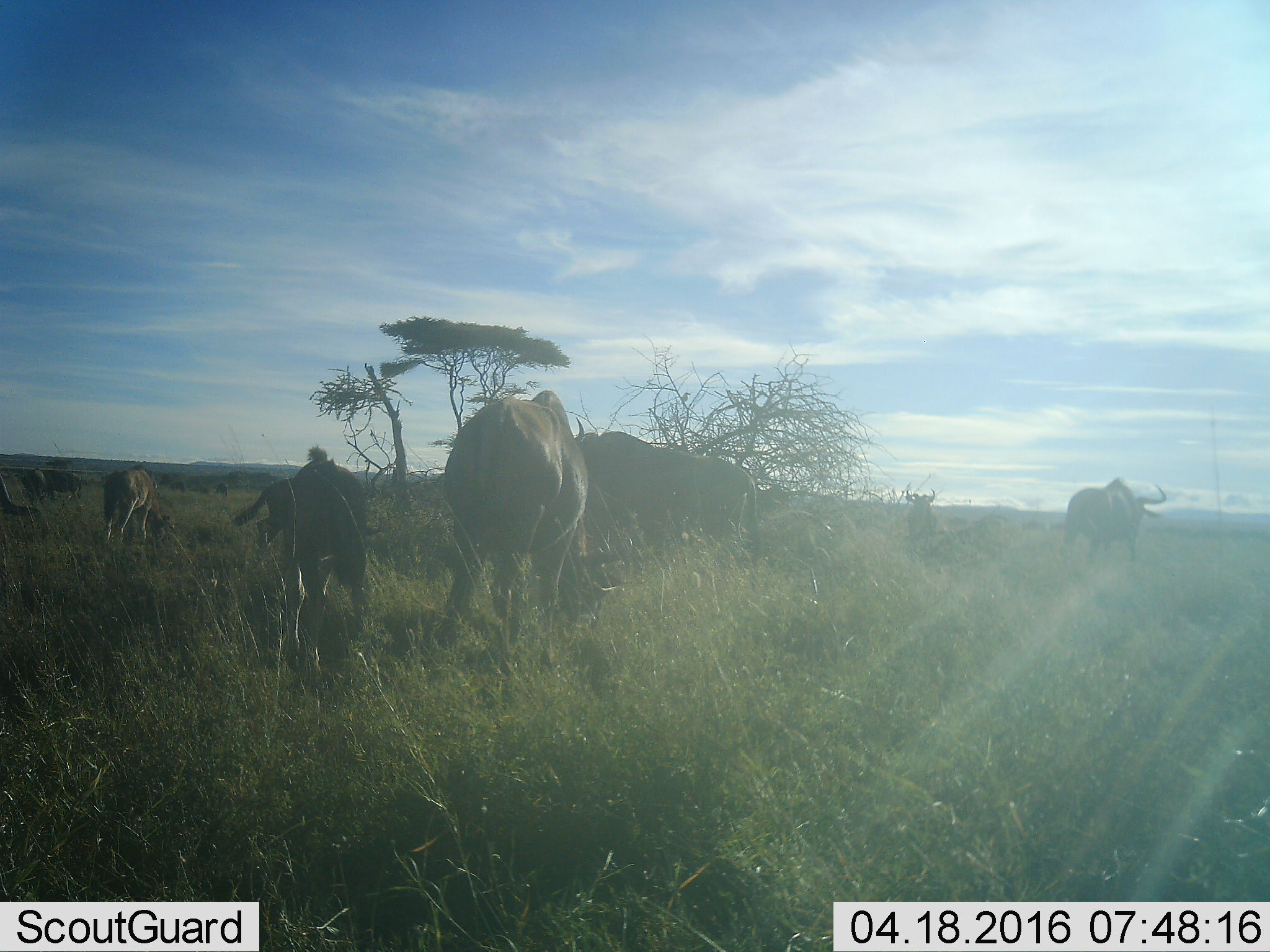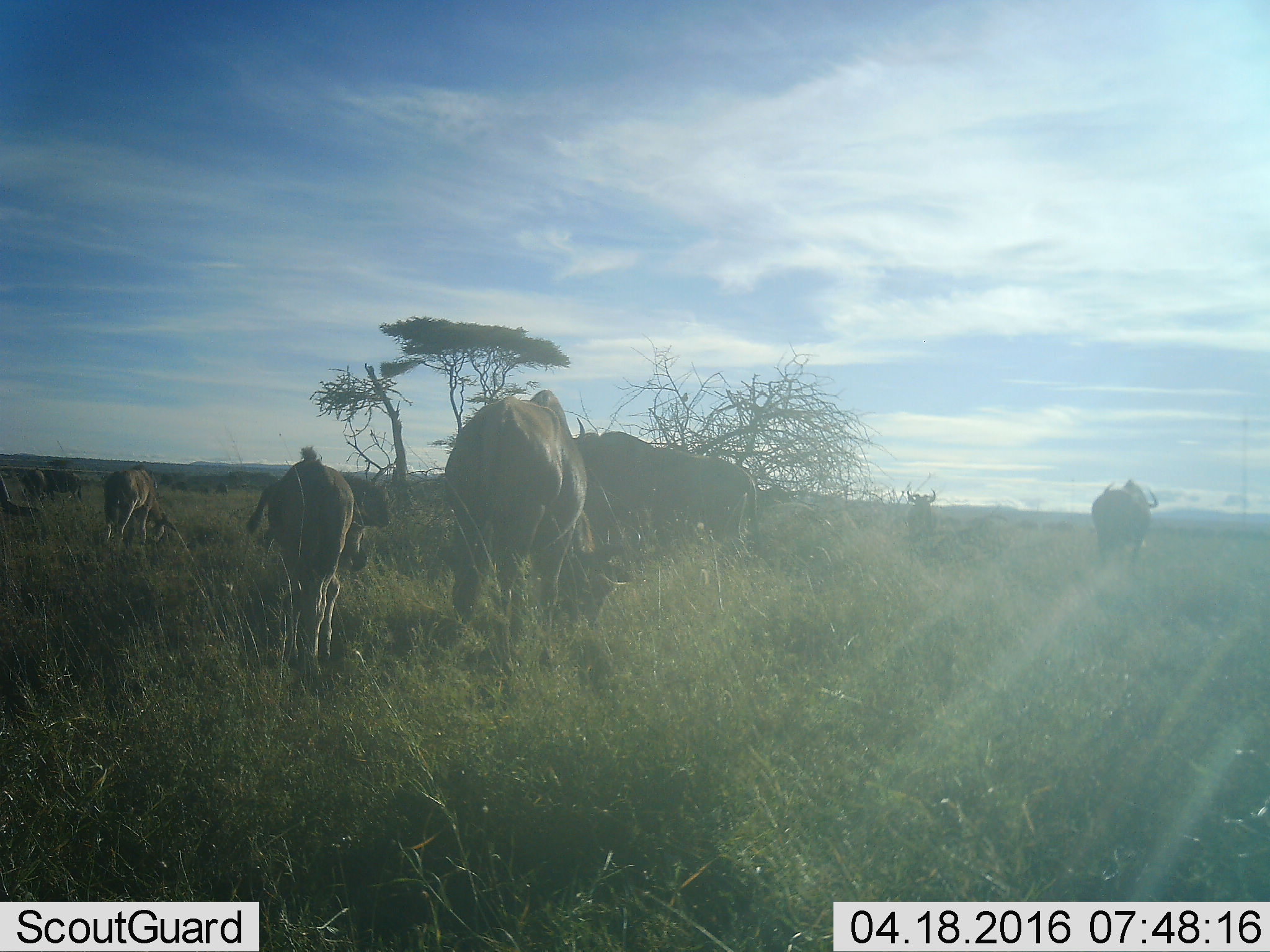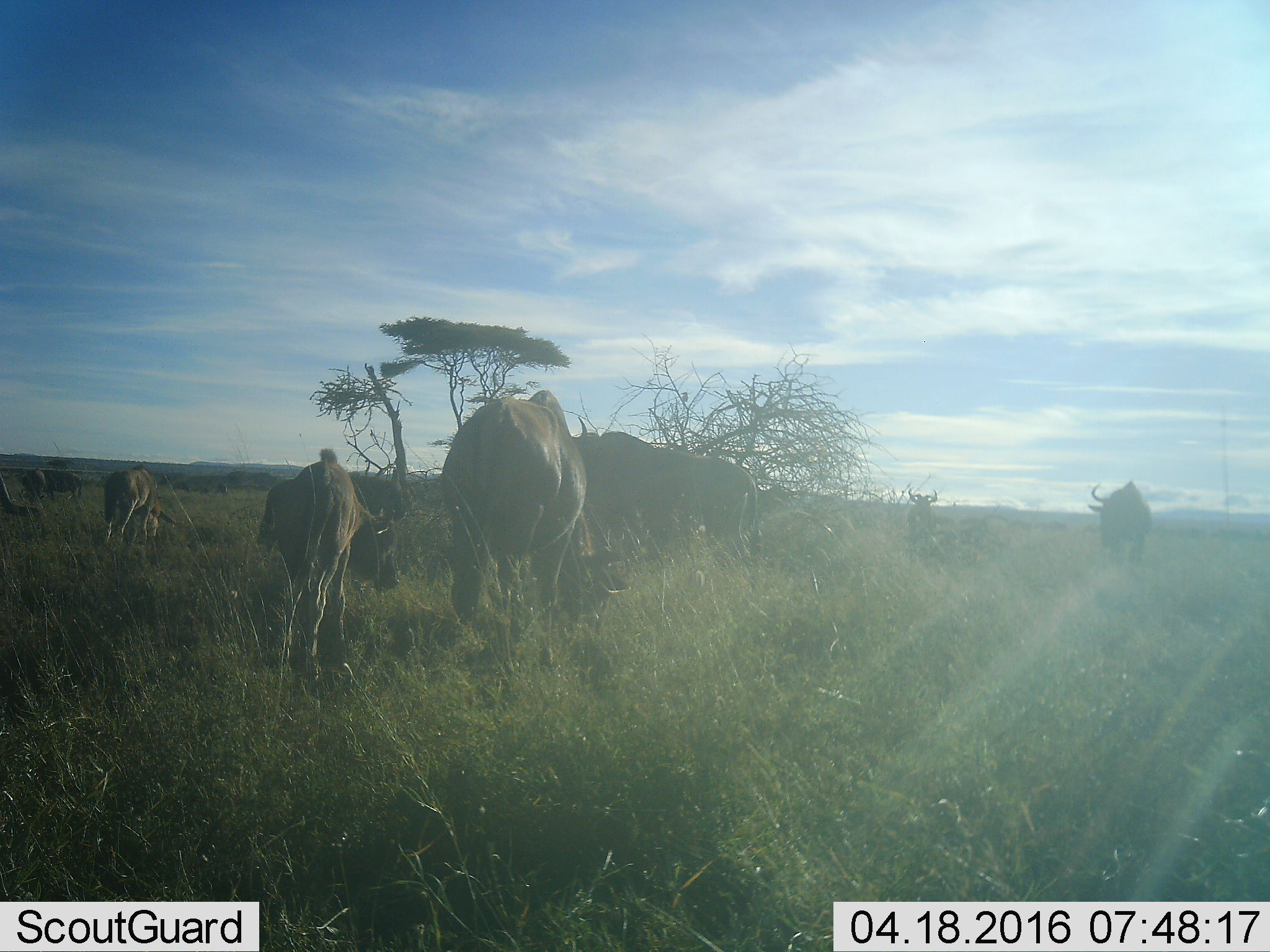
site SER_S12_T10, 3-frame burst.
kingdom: Animalia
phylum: Chordata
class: Mammalia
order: Artiodactyla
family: Bovidae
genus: Connochaetes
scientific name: Connochaetes taurinus taurinus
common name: blue wildebeest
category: wildebeestblue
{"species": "wildebeestblue (blue wildebeest) (Connochaetes taurinus taurinus)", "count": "7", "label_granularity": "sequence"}